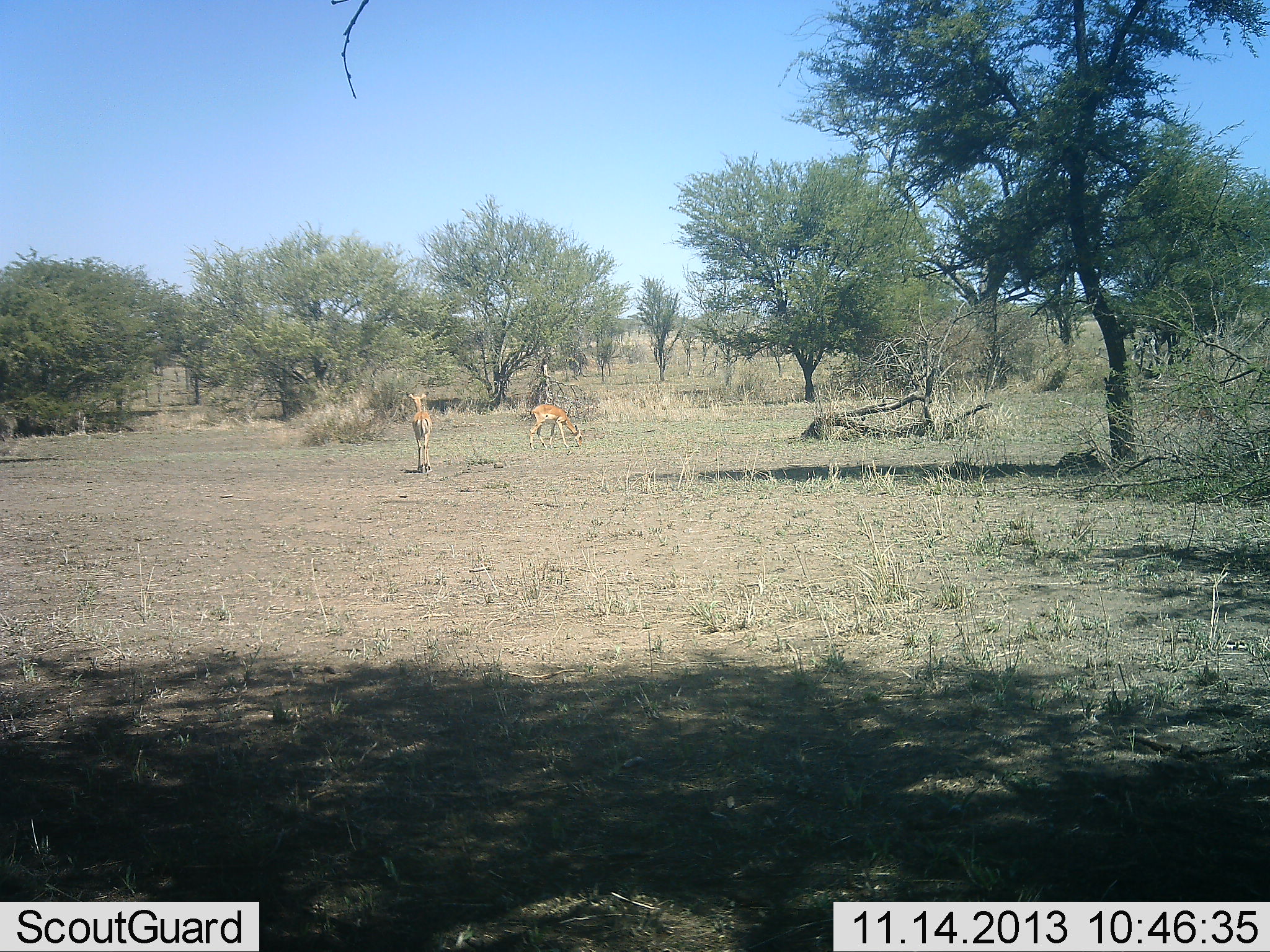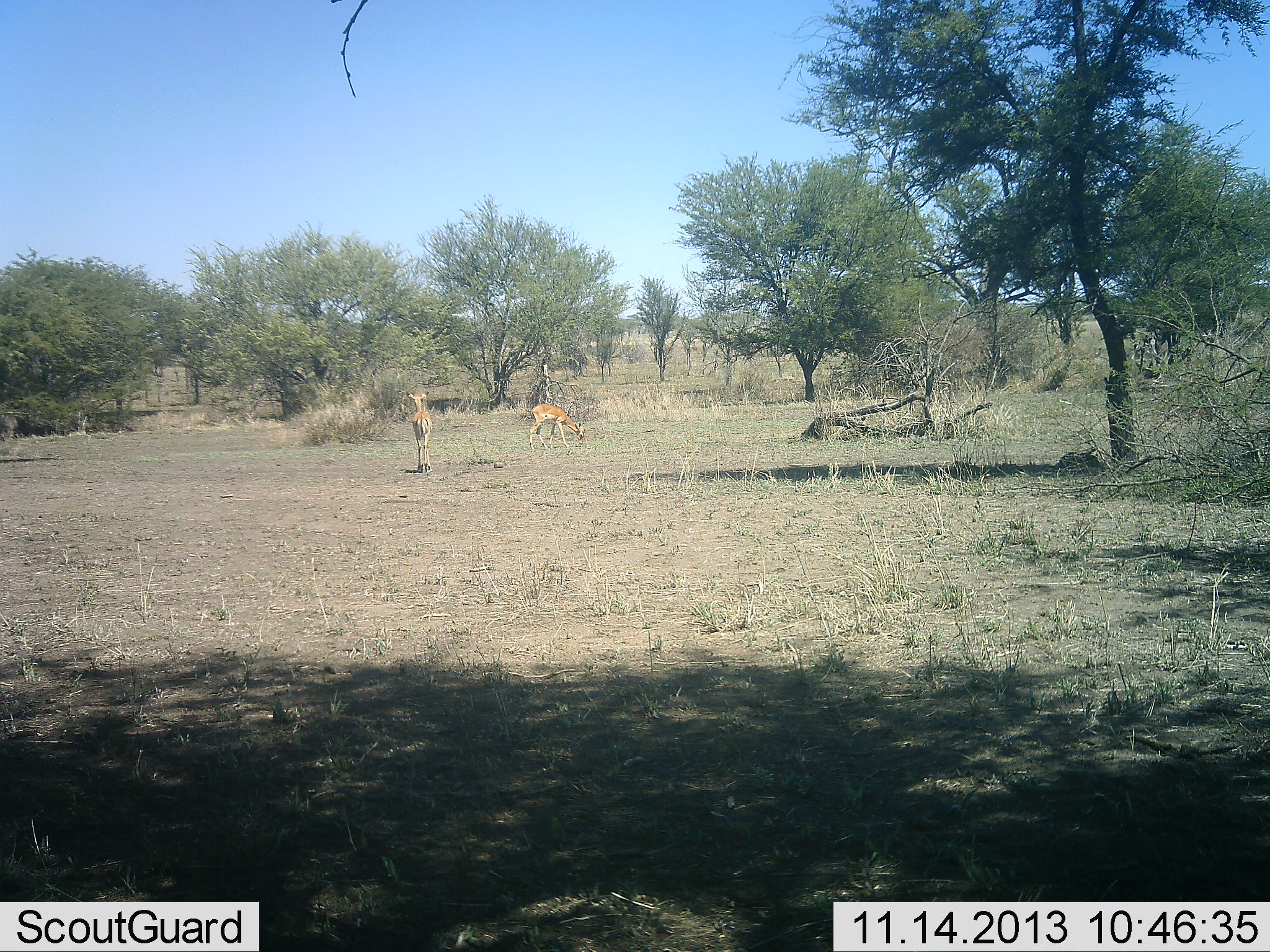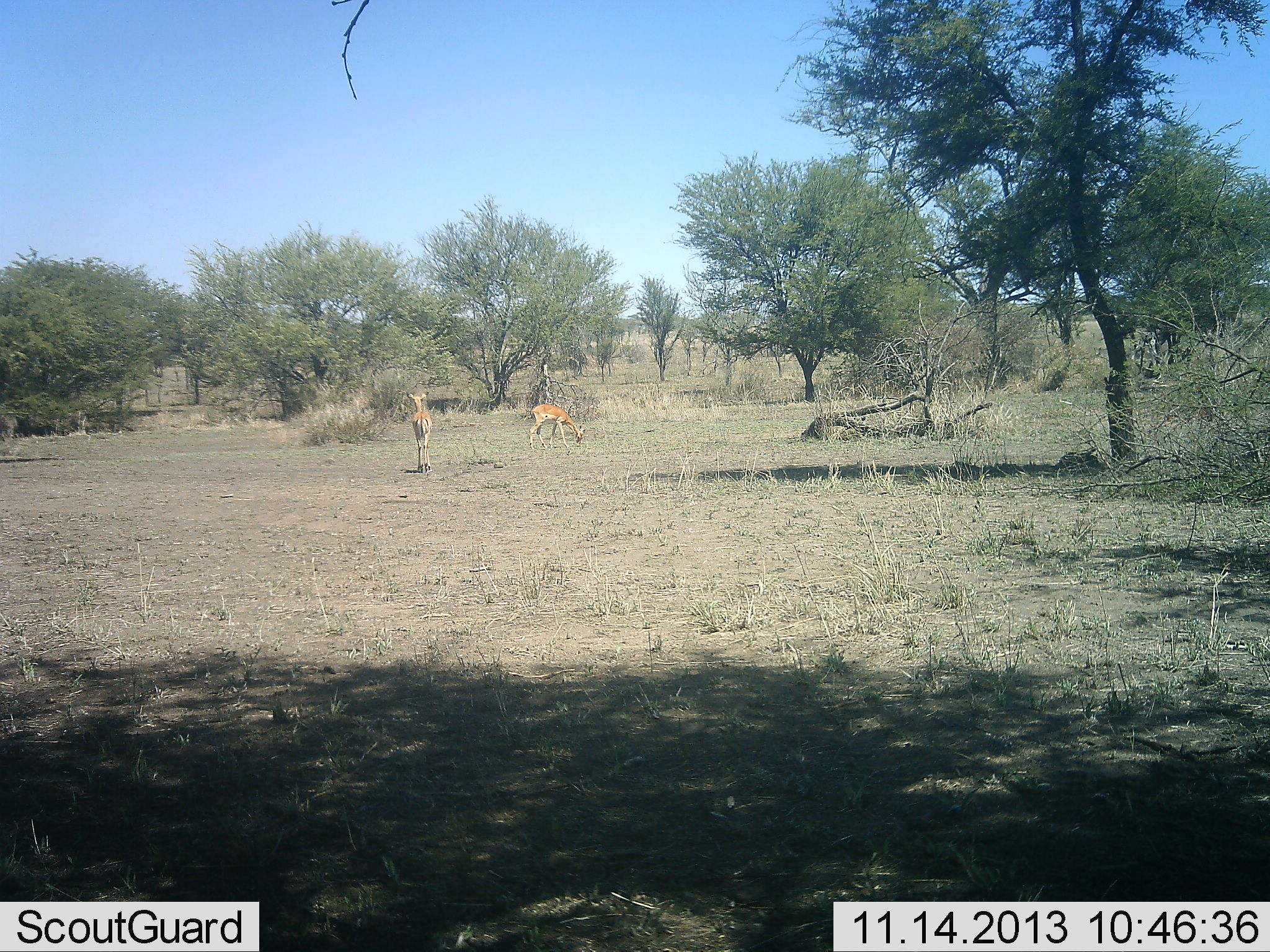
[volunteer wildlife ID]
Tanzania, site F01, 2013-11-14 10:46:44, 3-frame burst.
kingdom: Animalia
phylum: Chordata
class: Mammalia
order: Artiodactyla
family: Bovidae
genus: Aepyceros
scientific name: Aepyceros melampus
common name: impala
Impala (Aepyceros melampus), count 2. Behavior (volunteer vote fractions): standing 80%, resting 0%, moving 0%, interacting 0%. Young present (vote fraction): 0%. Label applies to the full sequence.